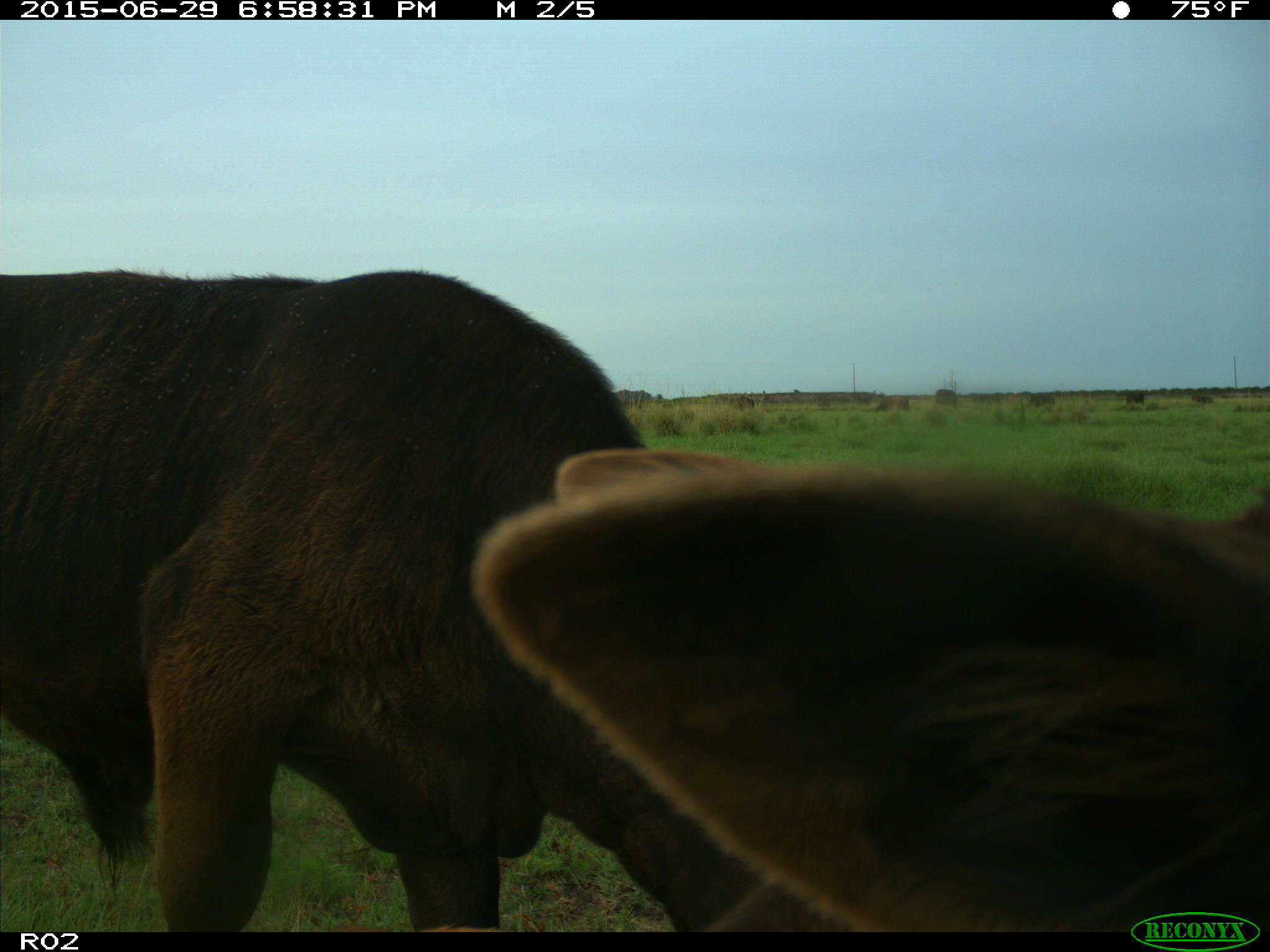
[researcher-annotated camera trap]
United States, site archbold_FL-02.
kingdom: Animalia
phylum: Chordata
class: Mammalia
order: Artiodactyla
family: Bovidae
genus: Bos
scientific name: Bos taurus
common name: domestic cow